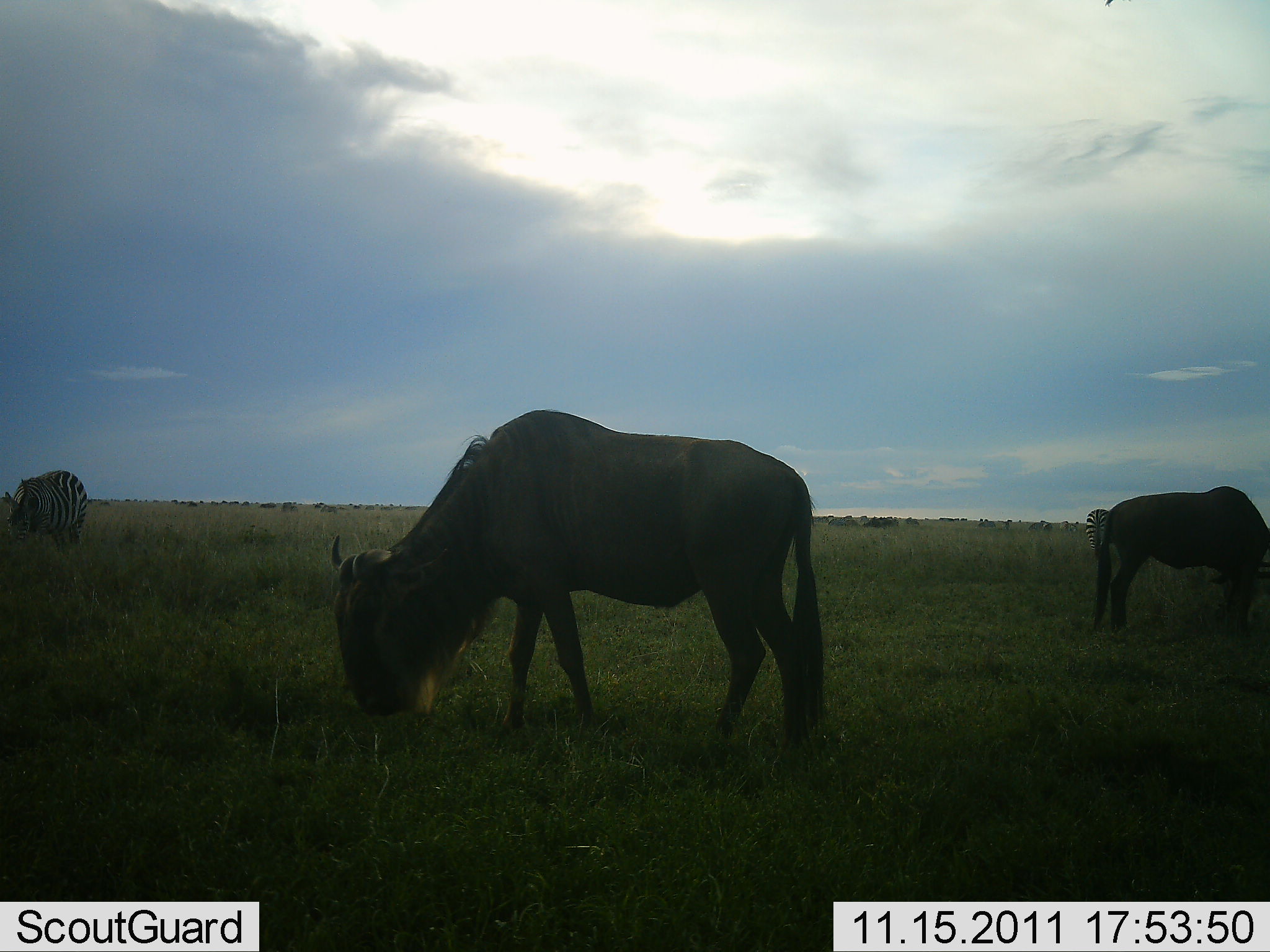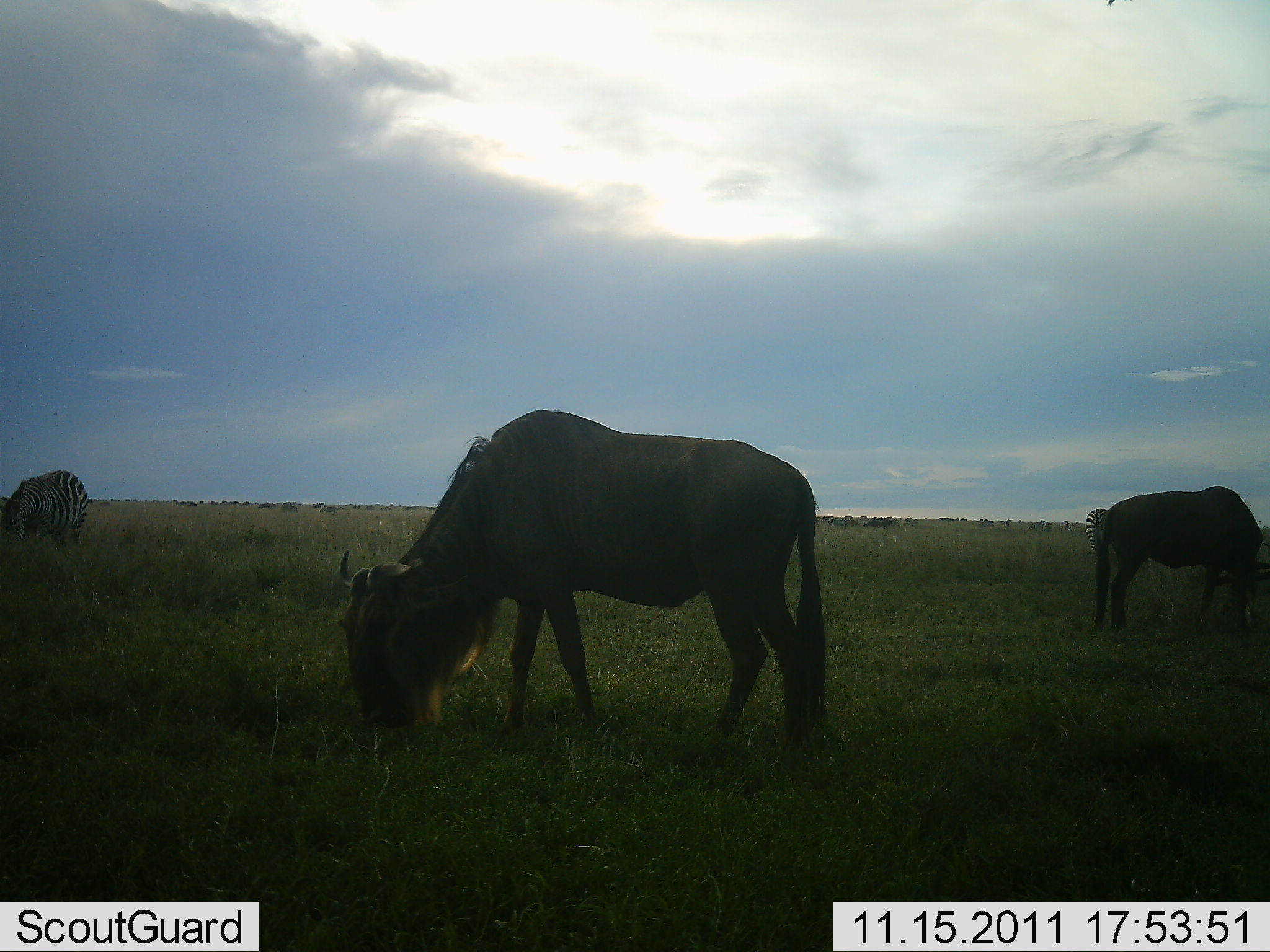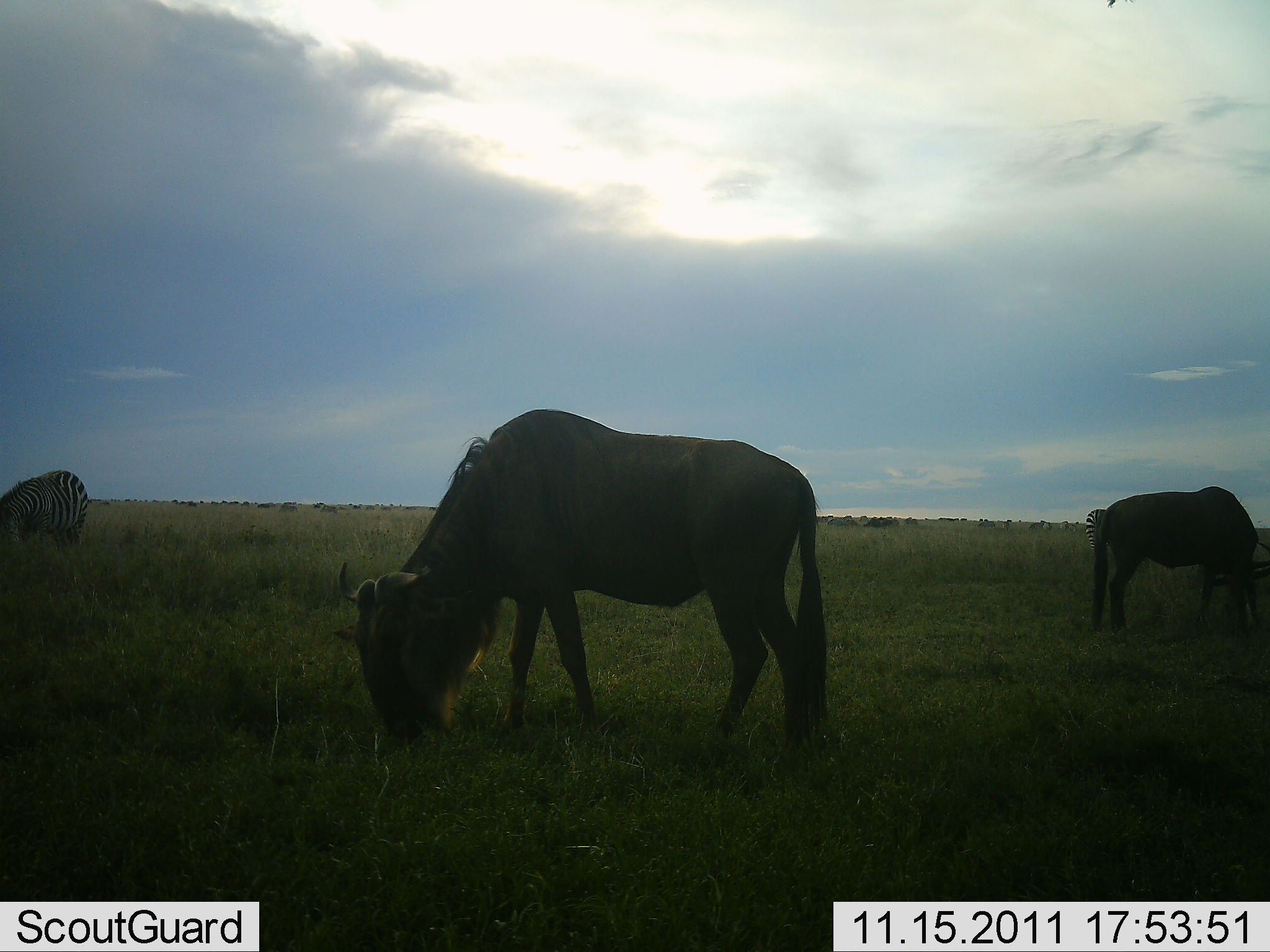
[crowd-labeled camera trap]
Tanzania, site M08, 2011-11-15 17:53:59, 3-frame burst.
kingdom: Animalia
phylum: Chordata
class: Mammalia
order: Artiodactyla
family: Bovidae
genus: Connochaetes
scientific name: Connochaetes taurinus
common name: blue wildebeest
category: wildebeest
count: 2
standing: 15%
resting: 0%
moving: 0%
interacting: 0%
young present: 0%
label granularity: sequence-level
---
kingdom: Animalia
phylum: Chordata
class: Mammalia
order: Perissodactyla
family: Equidae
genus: Equus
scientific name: Equus quagga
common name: plains zebra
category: zebra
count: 2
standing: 31%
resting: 0%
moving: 0%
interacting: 0%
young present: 0%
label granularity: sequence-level